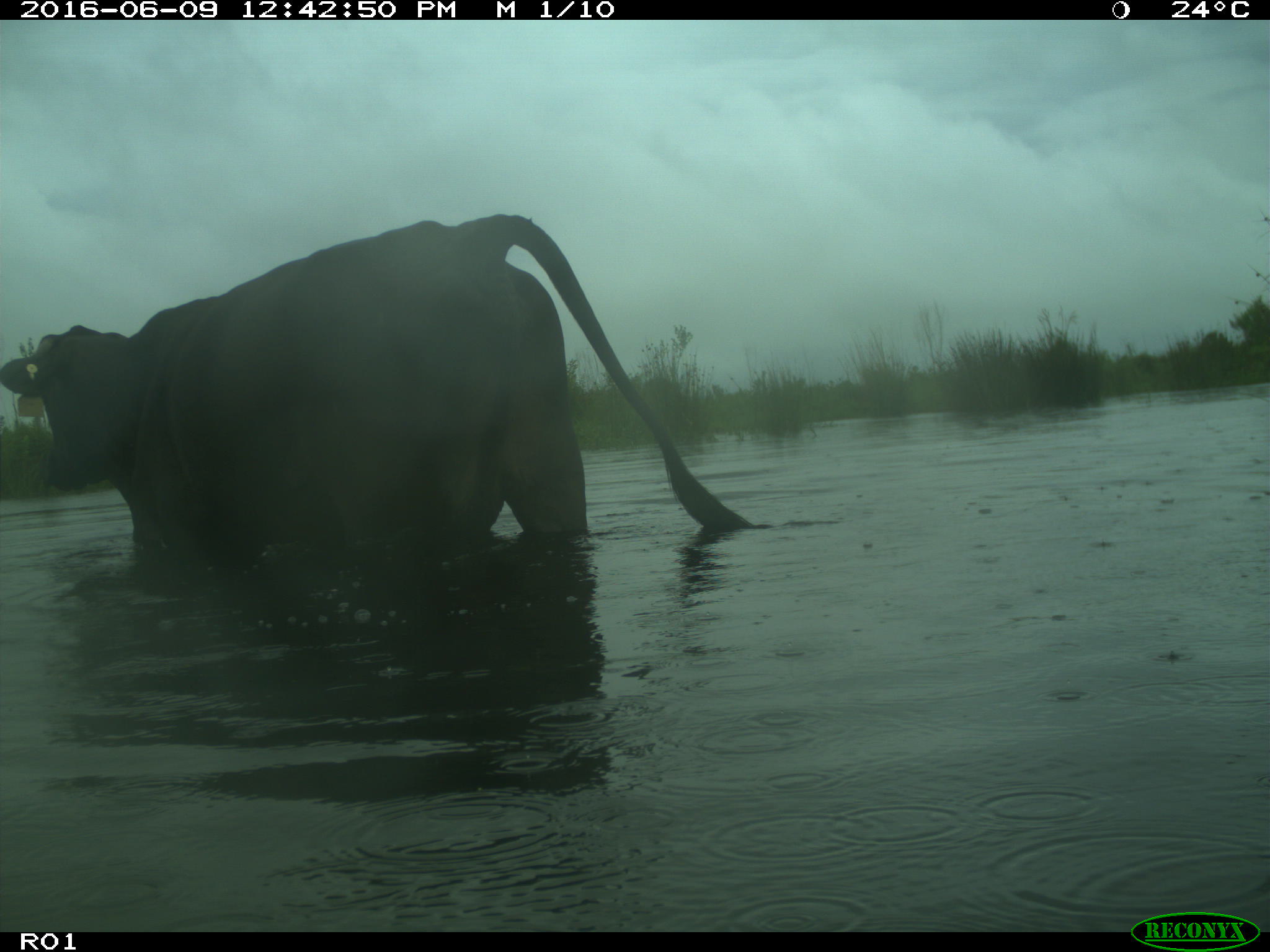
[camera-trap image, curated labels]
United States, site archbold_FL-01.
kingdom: Animalia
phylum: Chordata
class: Mammalia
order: Artiodactyla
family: Bovidae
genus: Bos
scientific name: Bos taurus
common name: domestic cow